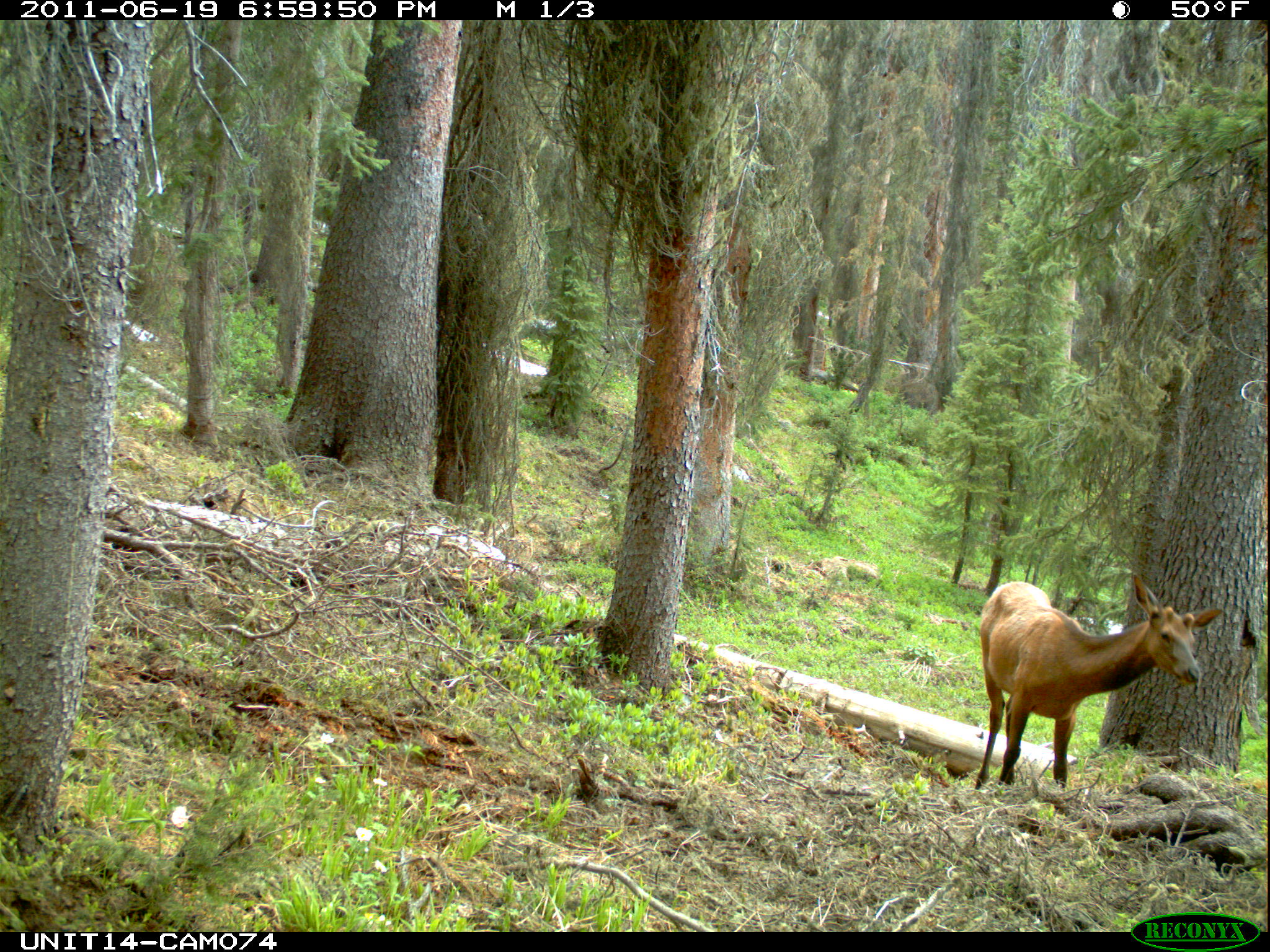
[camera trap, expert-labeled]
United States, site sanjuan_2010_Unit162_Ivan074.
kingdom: Animalia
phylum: Chordata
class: Mammalia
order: Artiodactyla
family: Cervidae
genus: Cervus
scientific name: Cervus elaphus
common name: red deer